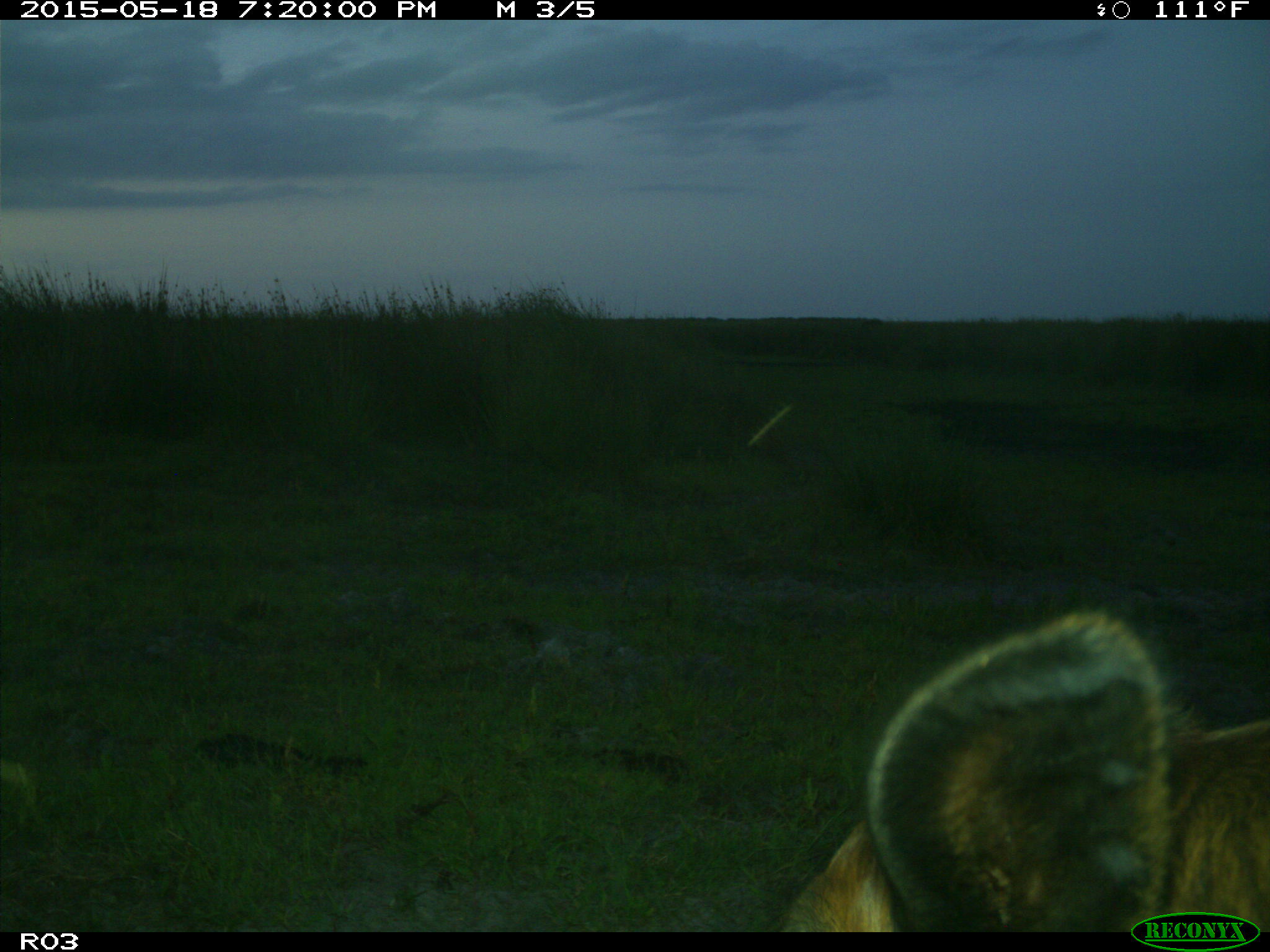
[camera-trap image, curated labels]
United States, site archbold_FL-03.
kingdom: Animalia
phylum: Chordata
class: Mammalia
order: Artiodactyla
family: Bovidae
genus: Bos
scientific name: Bos taurus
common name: domestic cow